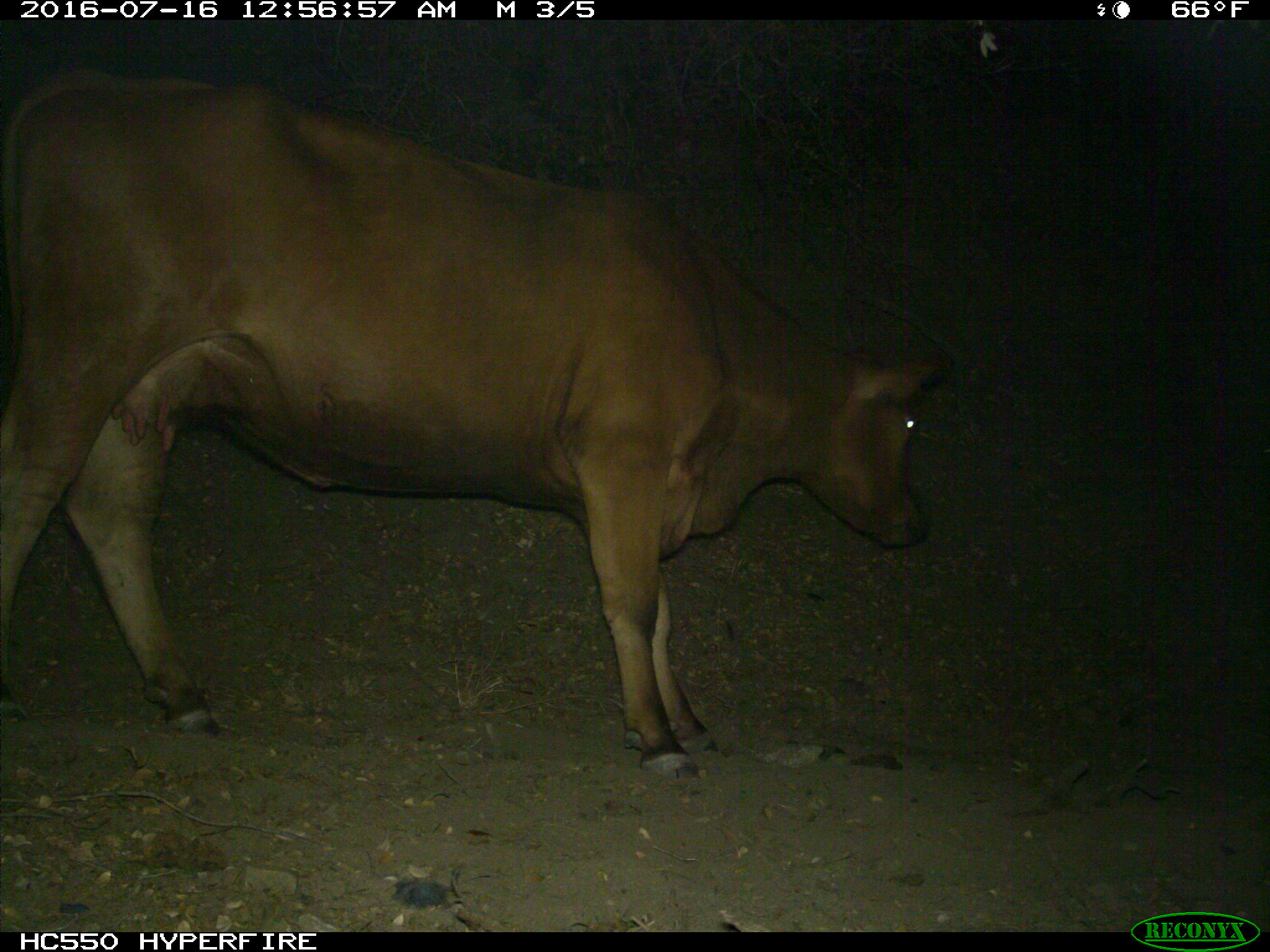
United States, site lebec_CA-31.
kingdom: Animalia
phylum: Chordata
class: Mammalia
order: Artiodactyla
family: Bovidae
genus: Bos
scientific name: Bos taurus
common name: domestic cow